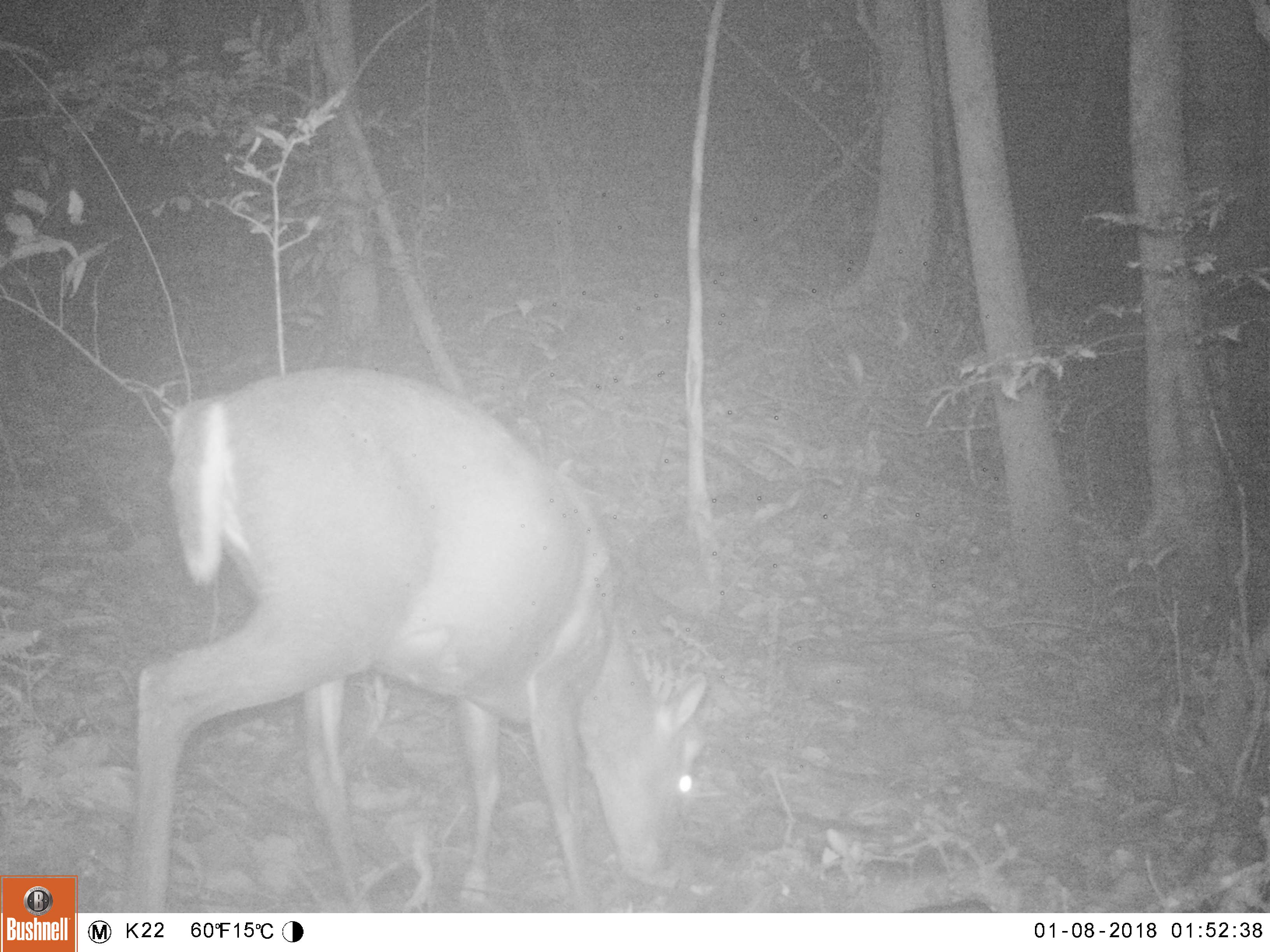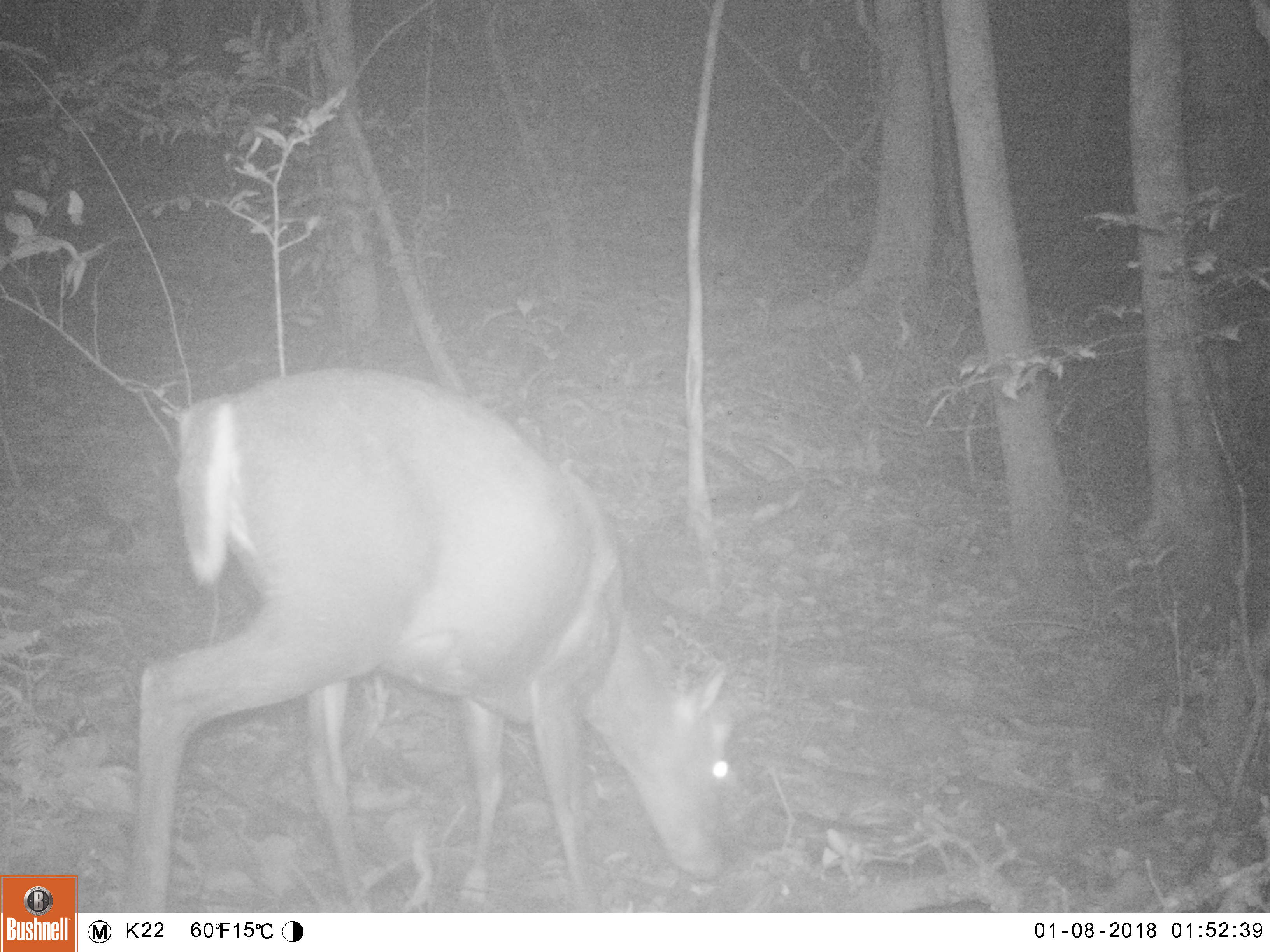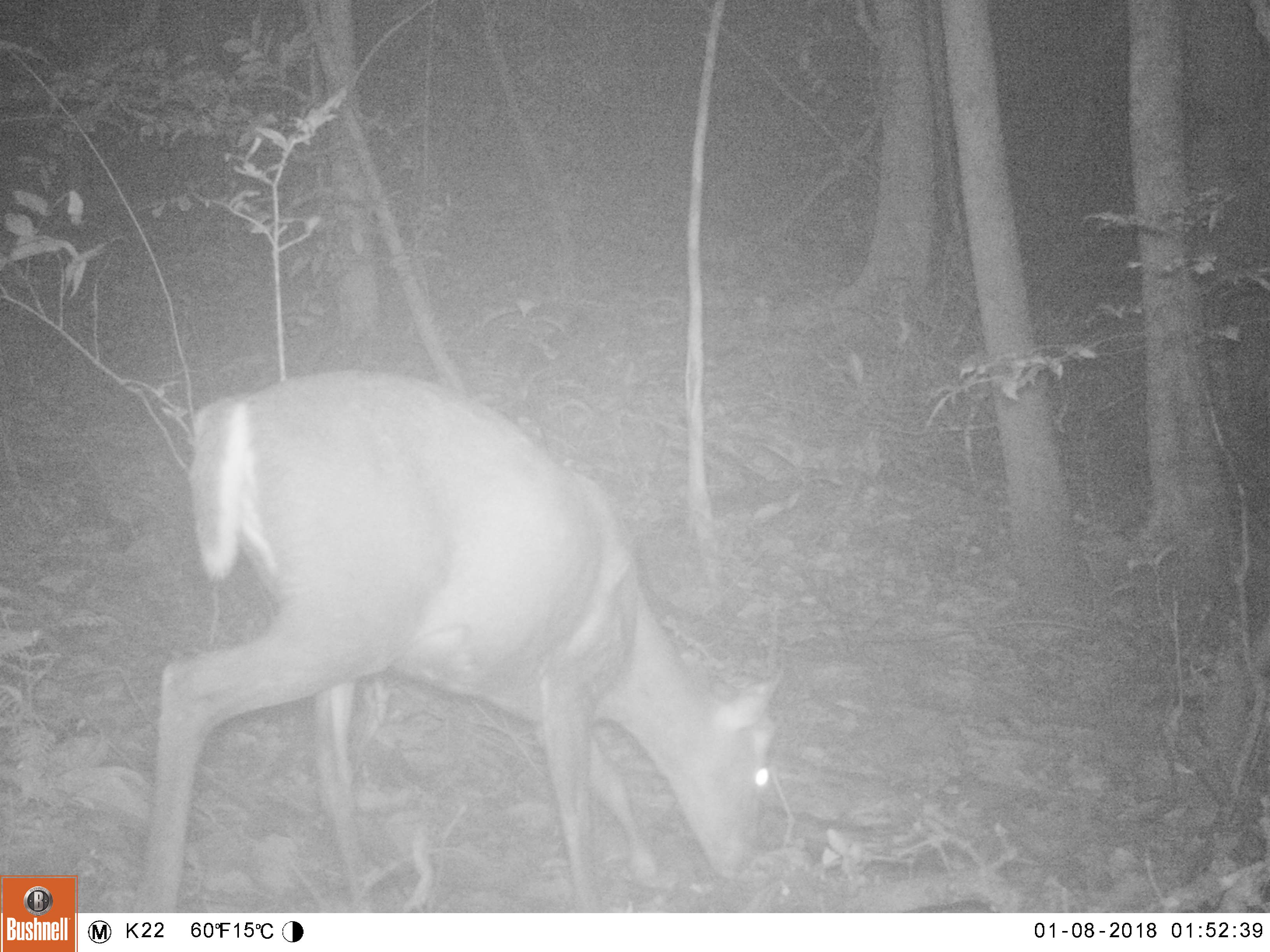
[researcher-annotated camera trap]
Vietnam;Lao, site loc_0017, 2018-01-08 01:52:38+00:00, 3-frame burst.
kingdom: Animalia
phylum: Chordata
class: Mammalia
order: Artiodactyla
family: Cervidae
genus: Muntiacus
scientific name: Muntiacus rooseveltorum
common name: roosevelt's muntjac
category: roosevelts muntjac group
Roosevelts muntjac group (roosevelt's muntjac) (Muntiacus rooseveltorum). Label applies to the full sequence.